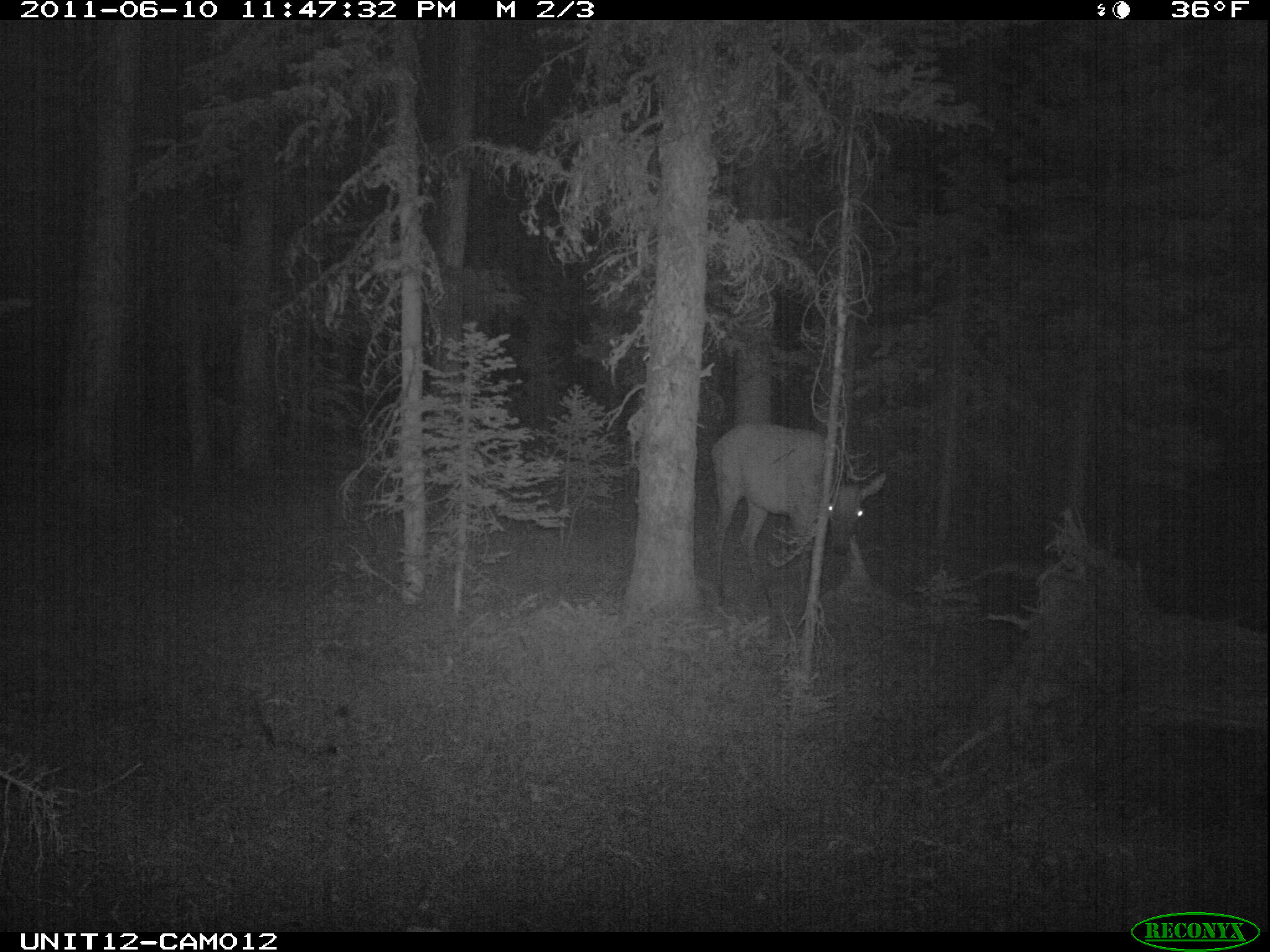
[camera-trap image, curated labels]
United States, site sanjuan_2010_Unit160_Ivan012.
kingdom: Animalia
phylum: Chordata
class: Mammalia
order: Artiodactyla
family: Cervidae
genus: Cervus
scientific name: Cervus elaphus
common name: red deer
Cervus elaphus (red deer).